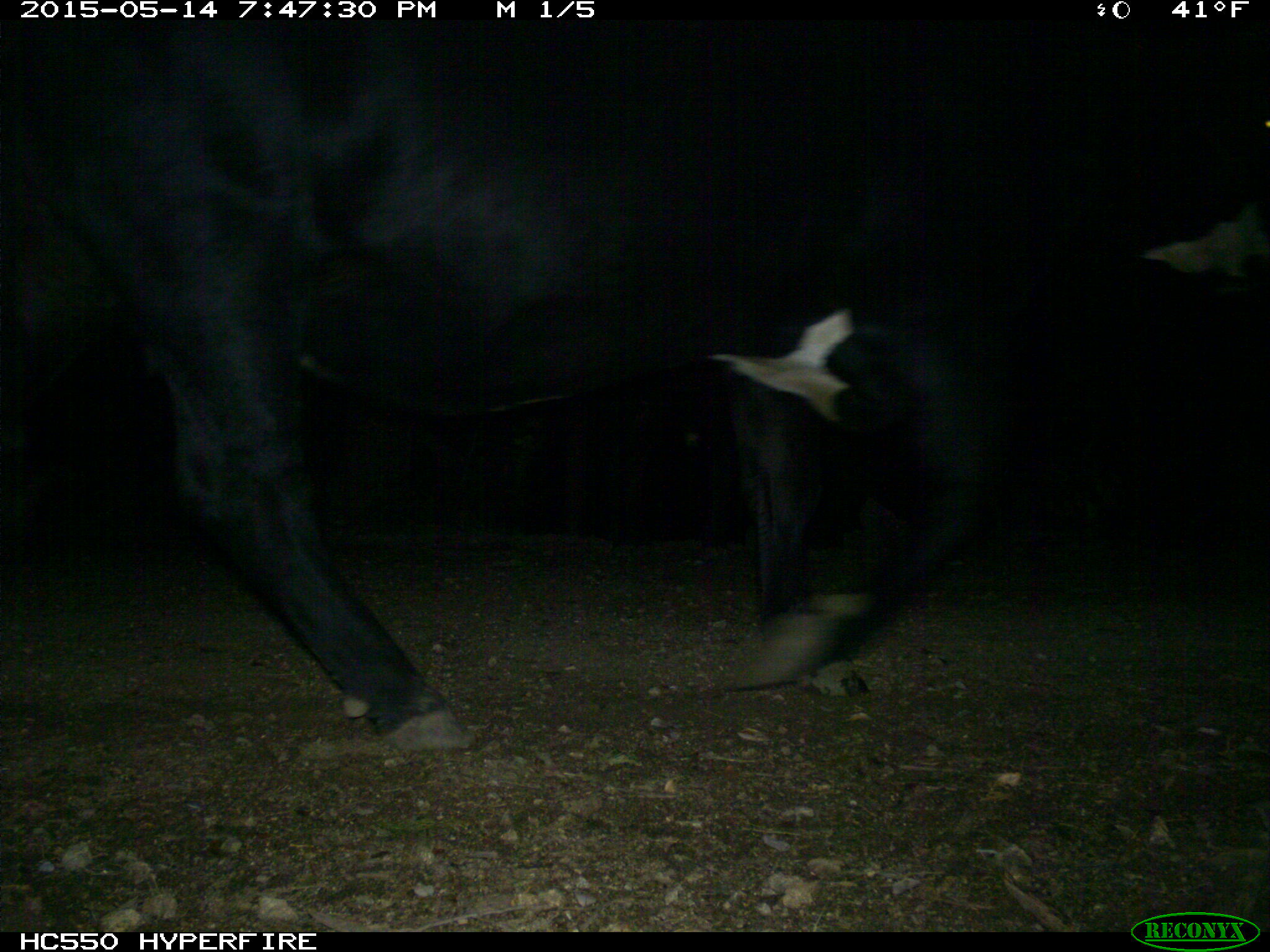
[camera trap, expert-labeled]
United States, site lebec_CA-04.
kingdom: Animalia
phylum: Chordata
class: Mammalia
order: Artiodactyla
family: Bovidae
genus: Bos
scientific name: Bos taurus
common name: domestic cow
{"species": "Bos taurus (domestic cow)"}